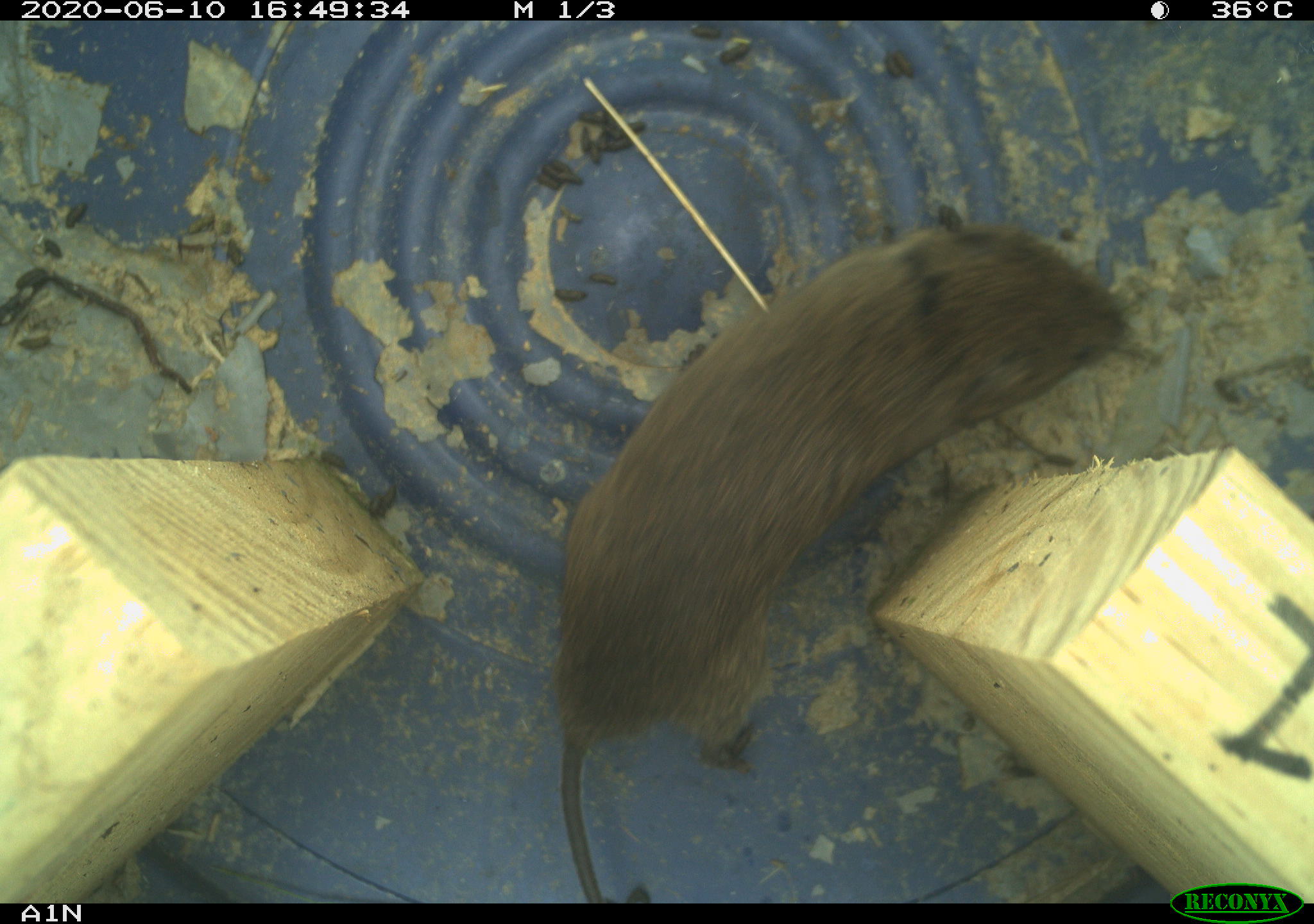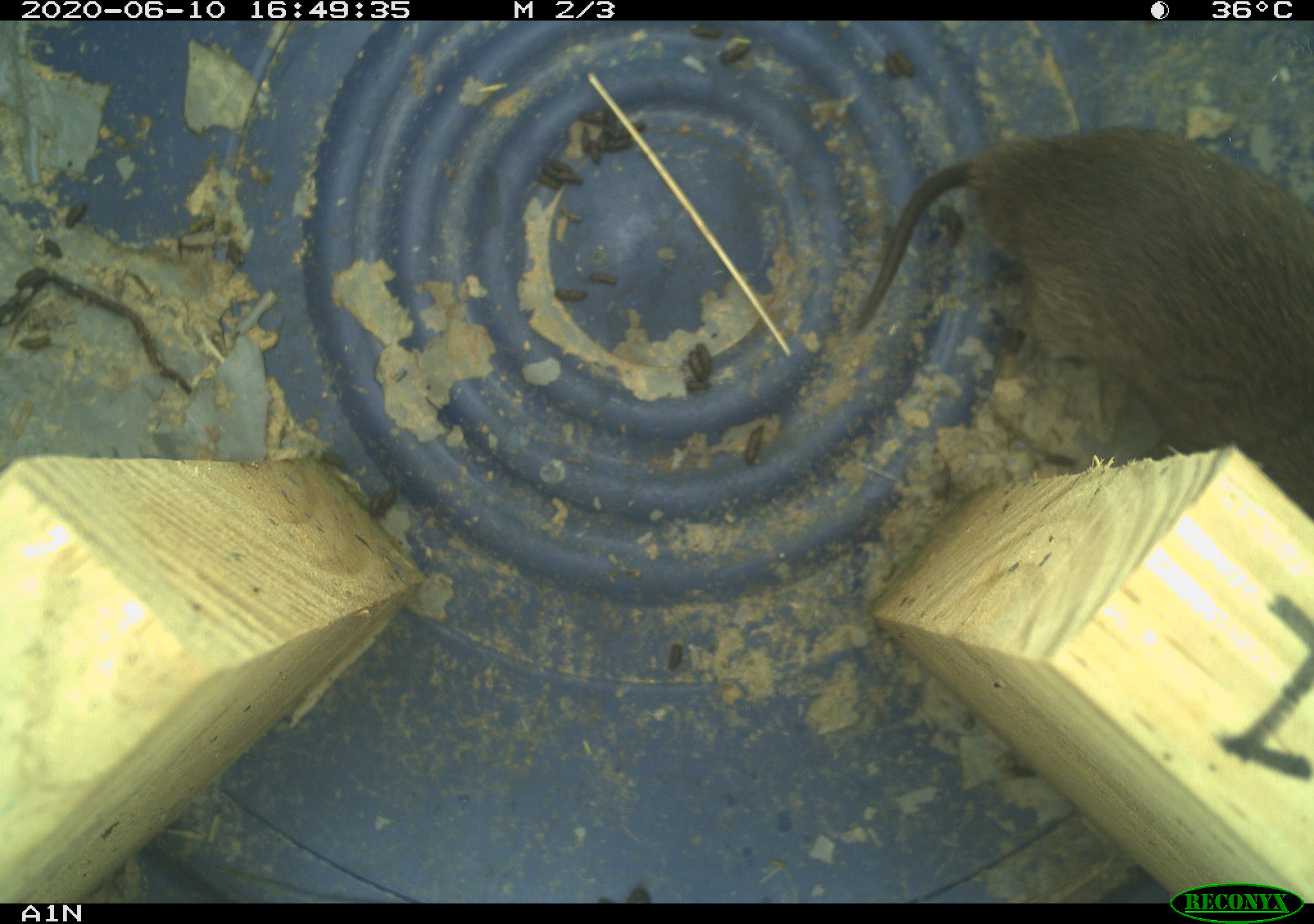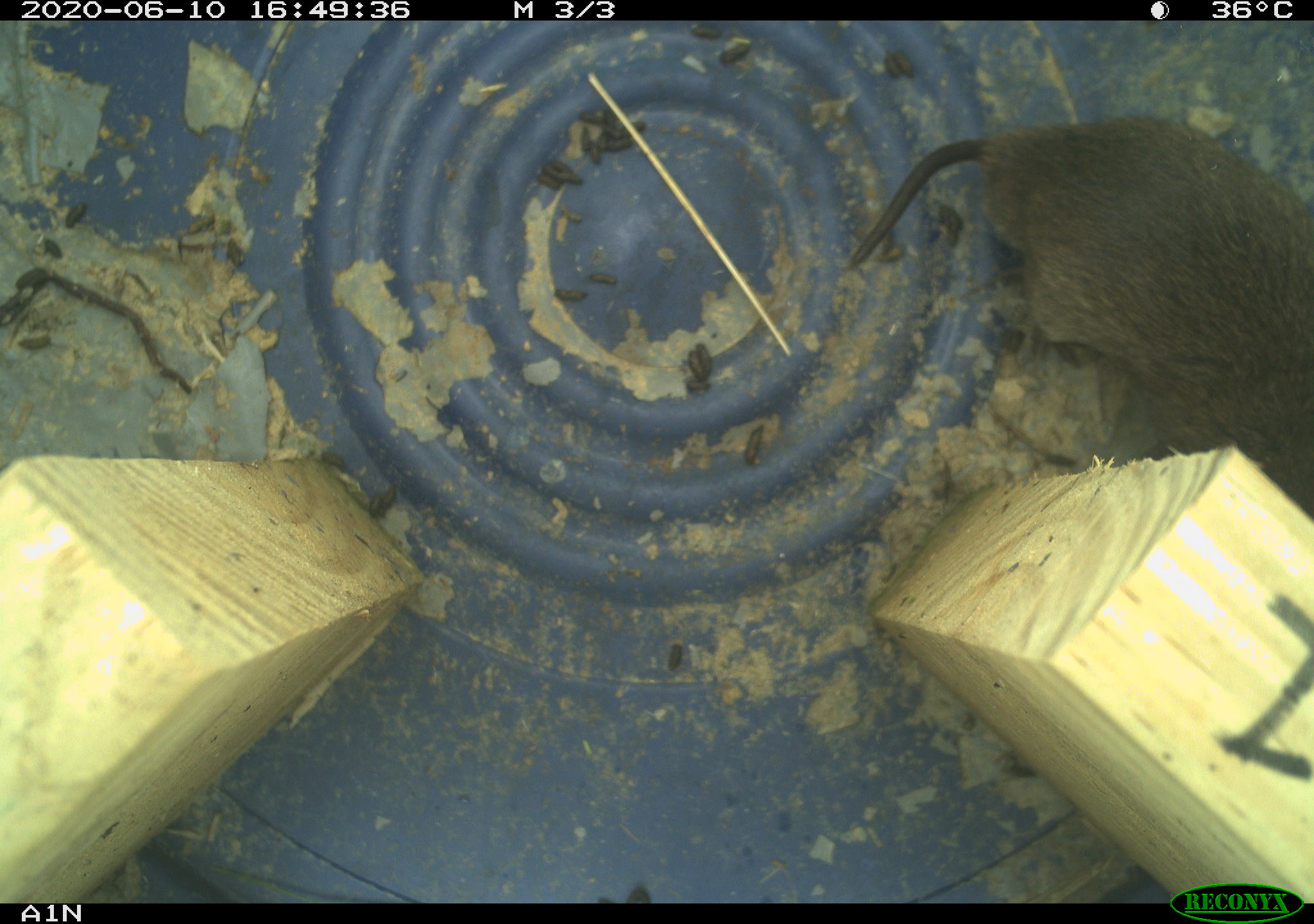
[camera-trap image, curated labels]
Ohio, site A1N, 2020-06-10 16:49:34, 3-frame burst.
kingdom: Animalia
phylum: Chordata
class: Mammalia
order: Rodentia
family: Cricetidae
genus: Microtus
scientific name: Microtus pennsylvanicus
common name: meadow vole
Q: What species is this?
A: Meadow vole (Microtus pennsylvanicus).